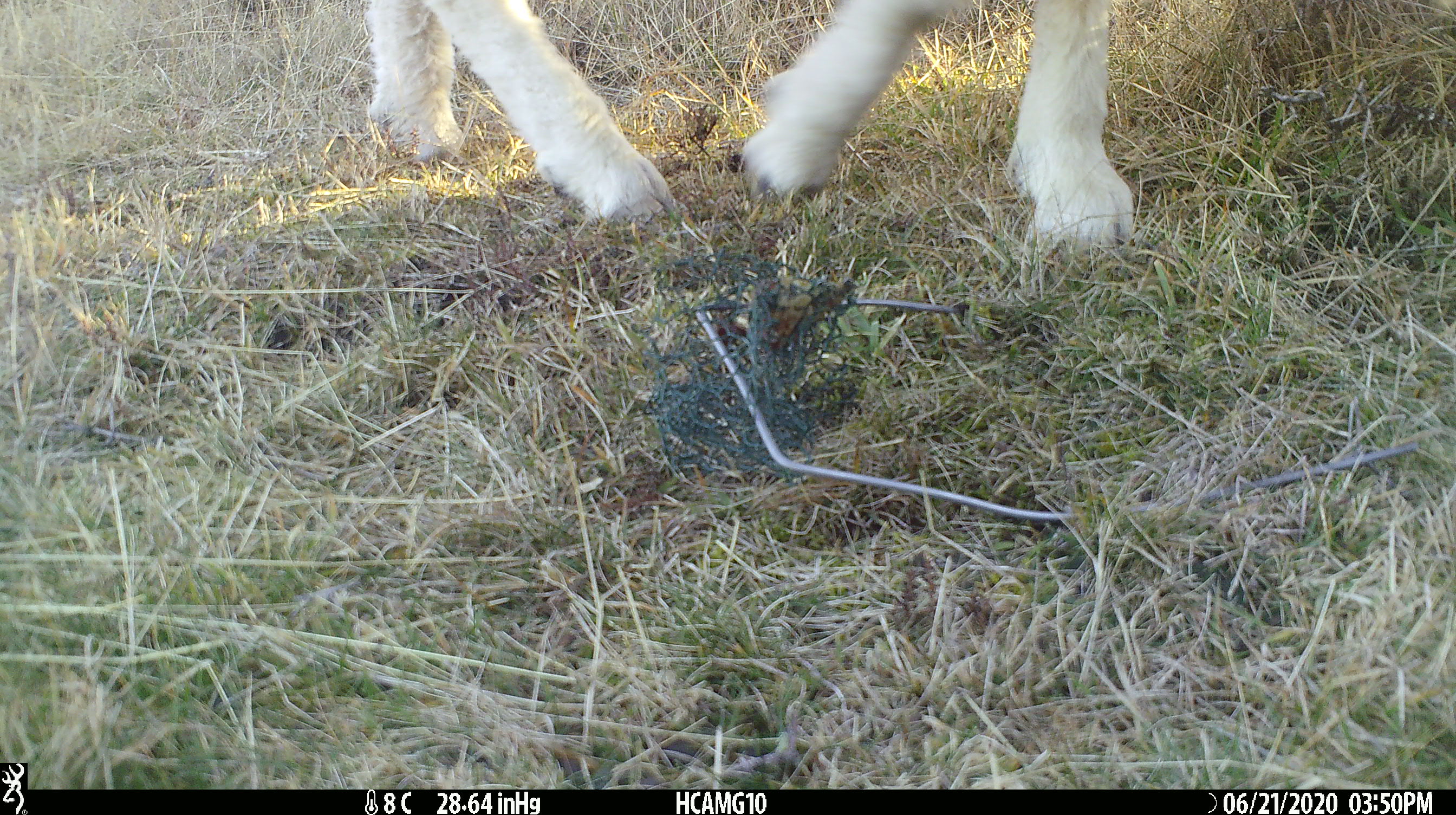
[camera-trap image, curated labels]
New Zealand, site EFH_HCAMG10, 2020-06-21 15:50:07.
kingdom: Animalia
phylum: Chordata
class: Mammalia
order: Artiodactyla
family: Bovidae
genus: Ovis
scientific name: Ovis aries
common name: domestic sheep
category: sheep